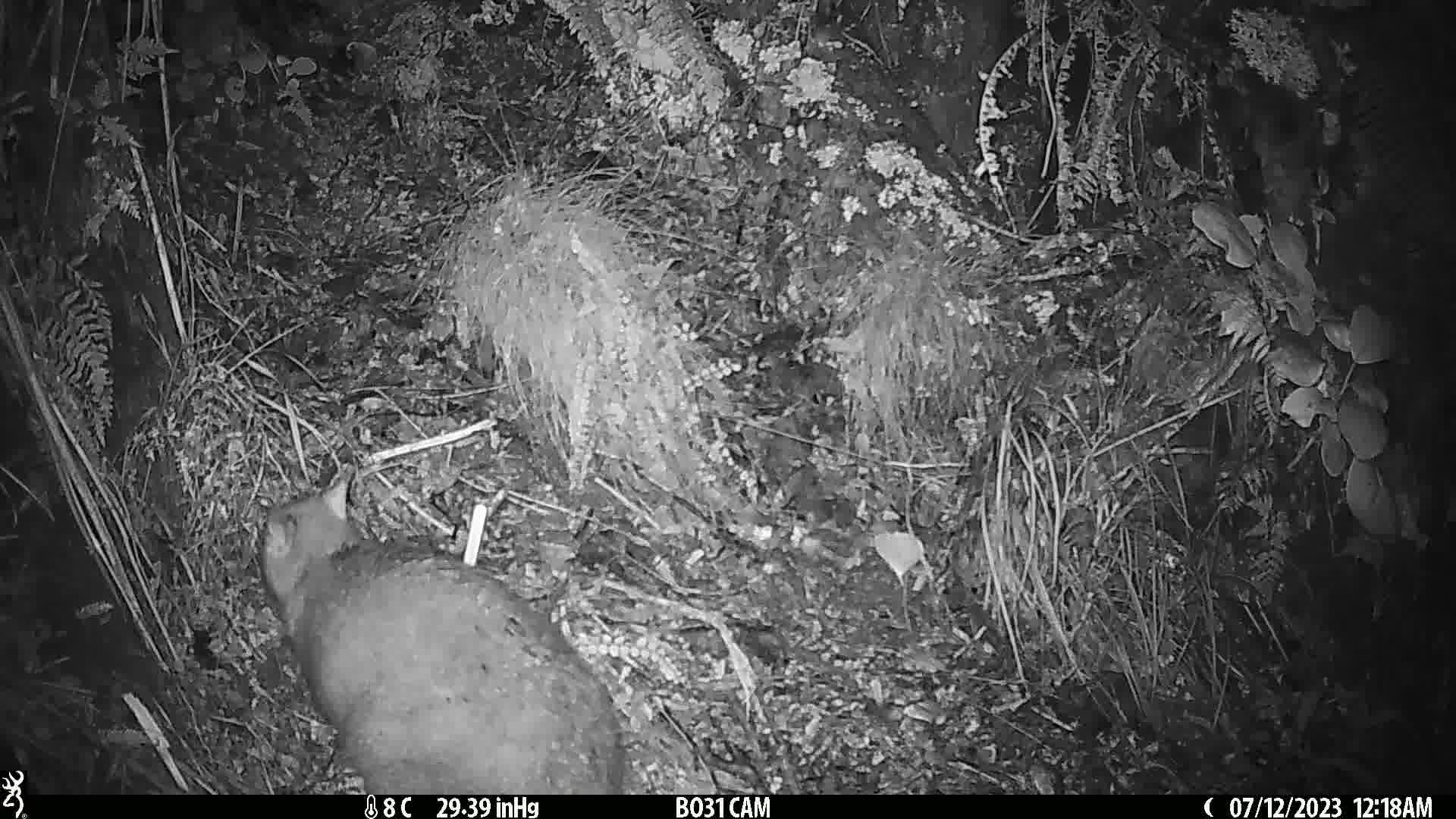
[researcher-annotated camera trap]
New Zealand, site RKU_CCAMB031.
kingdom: Animalia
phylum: Chordata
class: Mammalia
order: Diprotodontia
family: Phalangeridae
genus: Trichosurus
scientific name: Trichosurus vulpecula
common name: common brushtail possum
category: possum